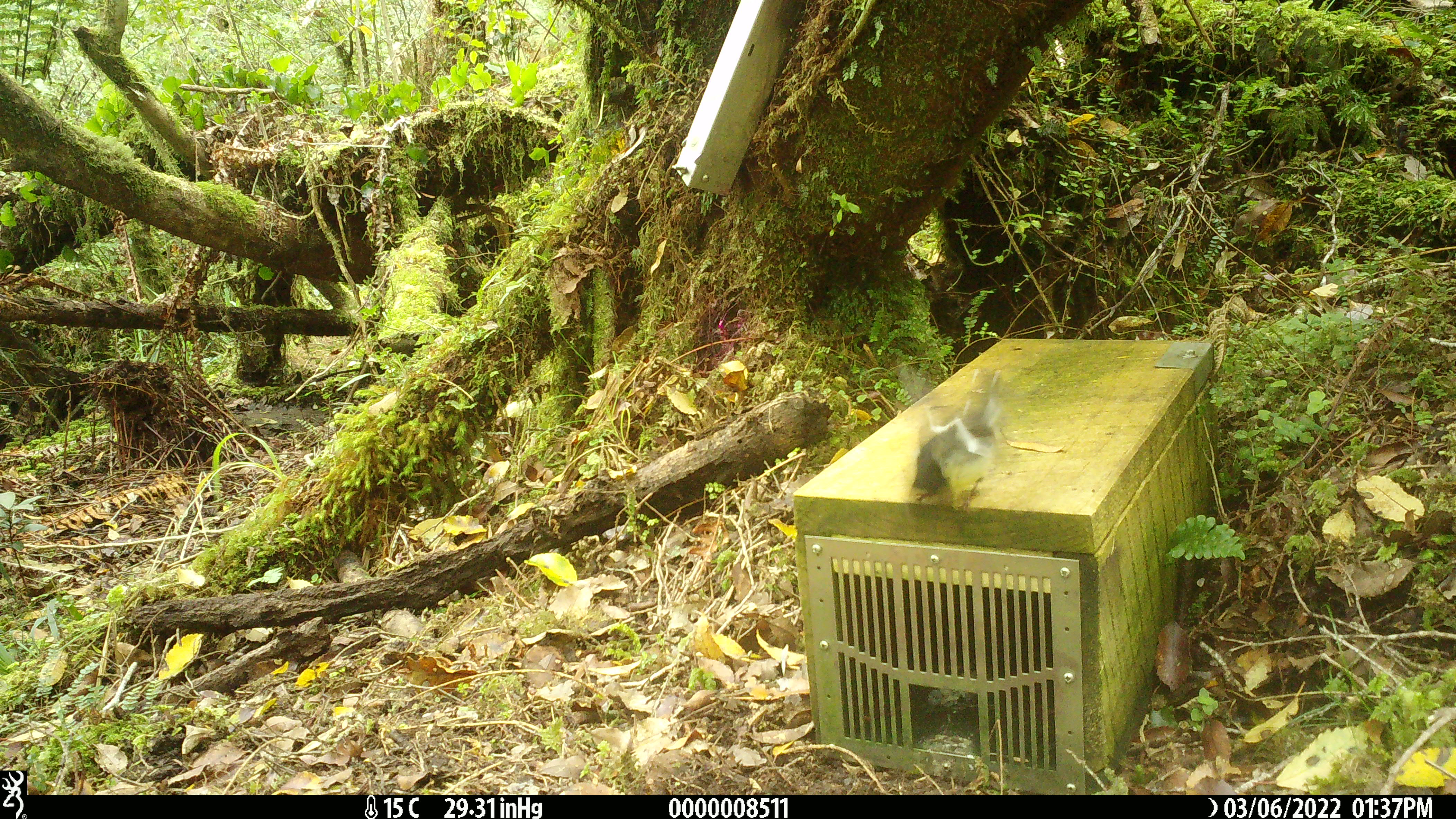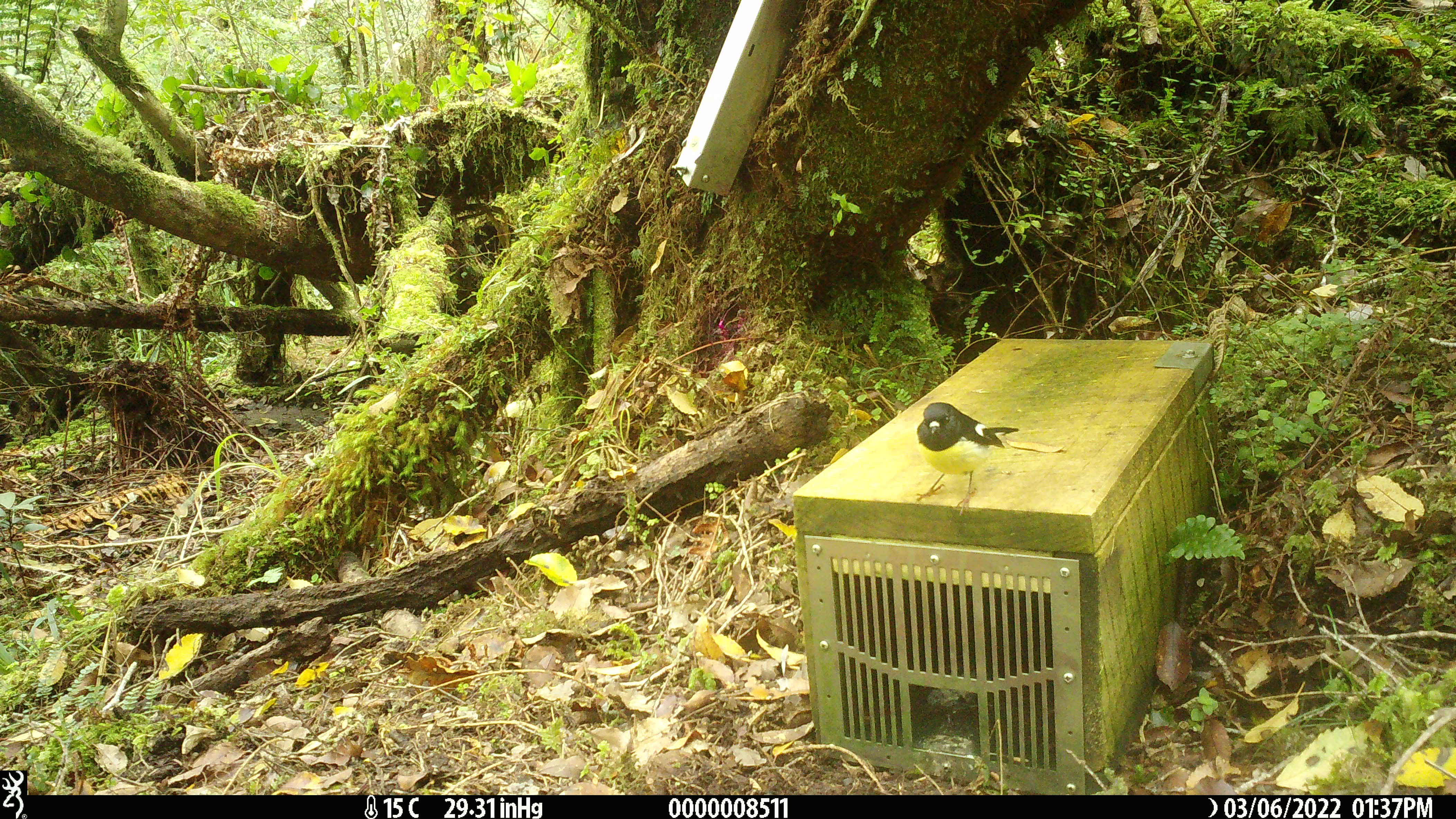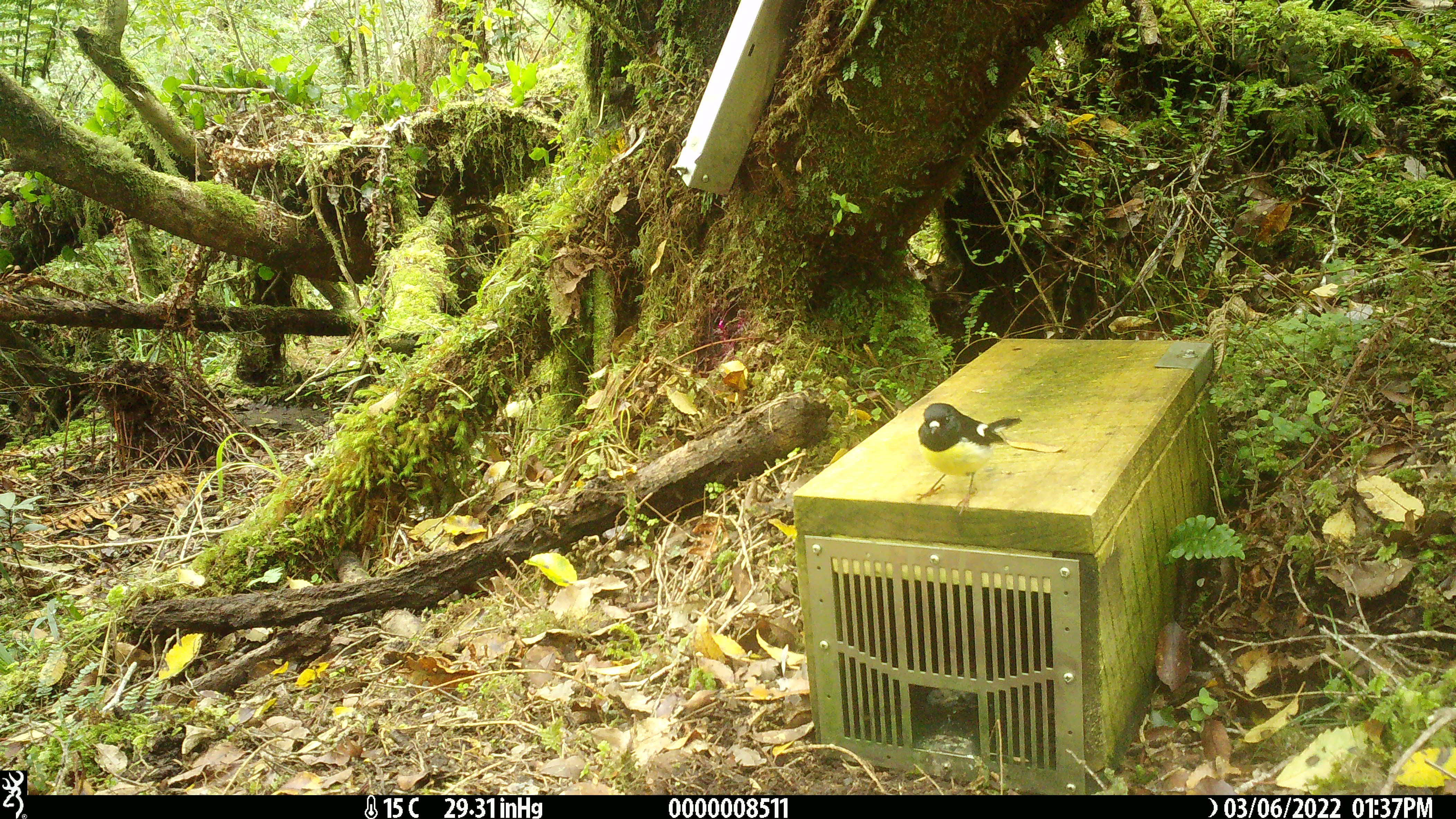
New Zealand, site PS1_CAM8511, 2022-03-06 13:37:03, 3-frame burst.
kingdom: Animalia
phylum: Chordata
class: Aves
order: Passeriformes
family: Petroicidae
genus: Petroica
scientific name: Petroica macrocephala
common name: tomtit